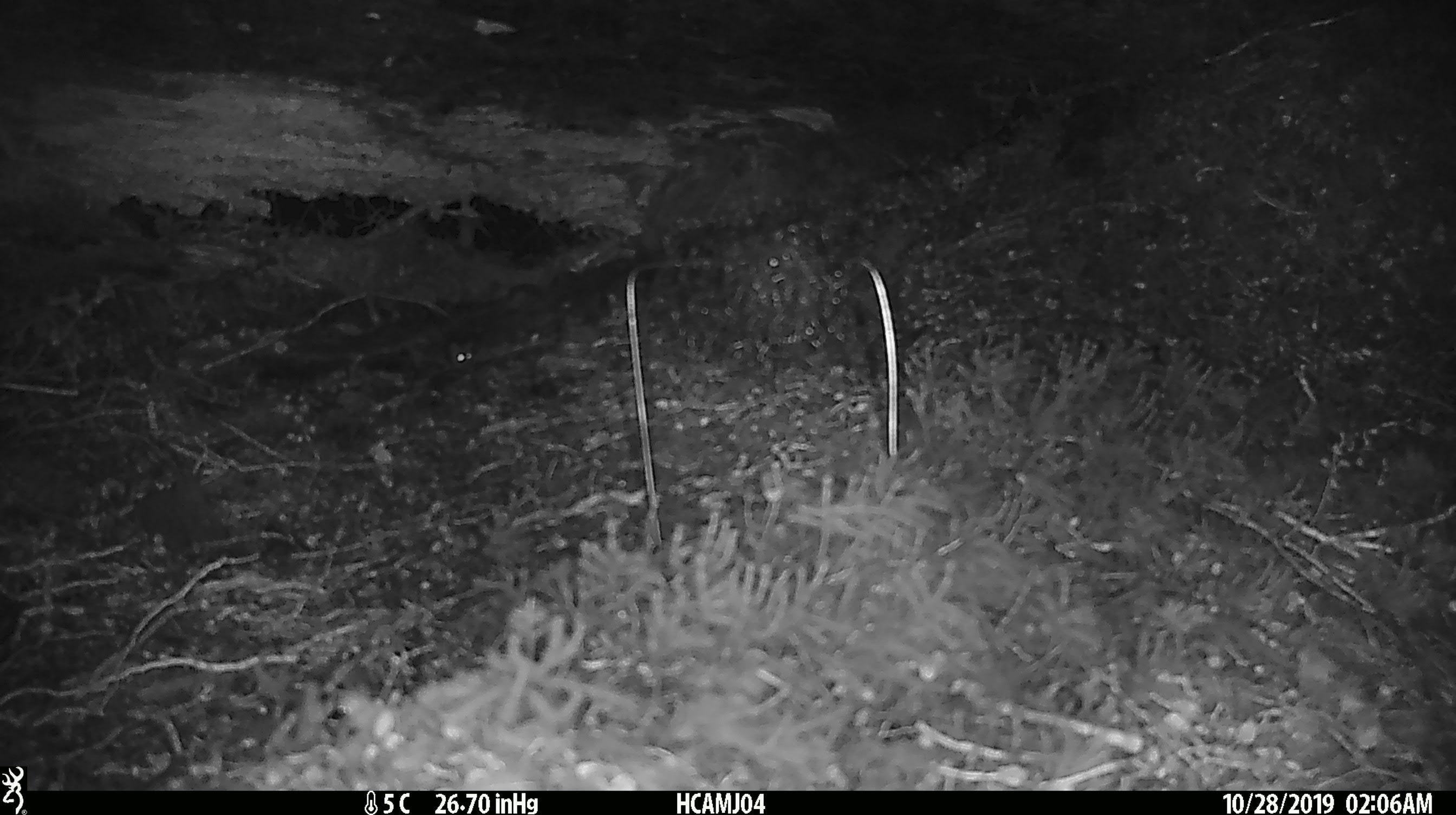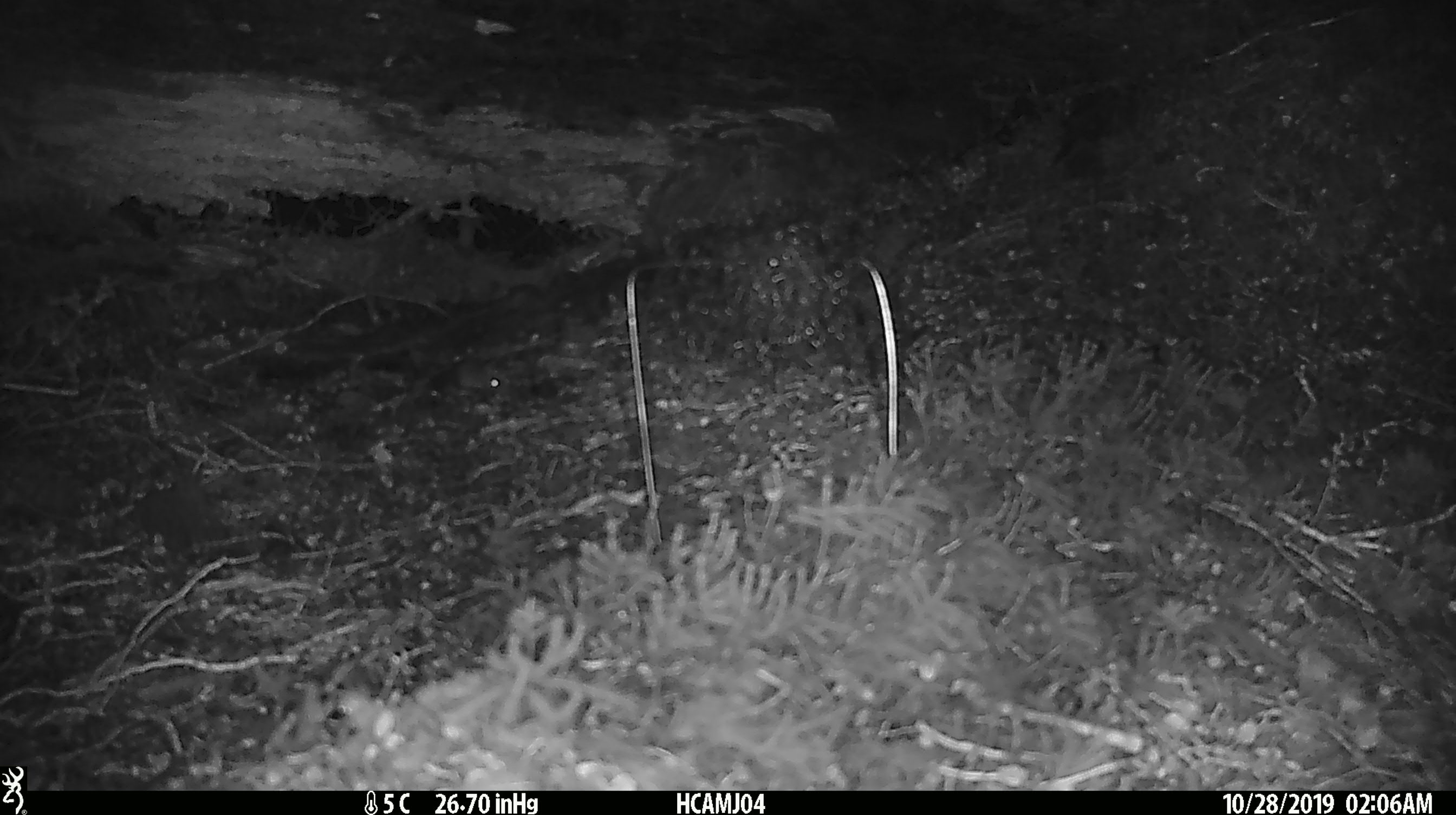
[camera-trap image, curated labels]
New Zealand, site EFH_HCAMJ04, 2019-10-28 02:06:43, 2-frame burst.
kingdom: Animalia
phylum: Chordata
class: Mammalia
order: Rodentia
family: Muridae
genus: Mus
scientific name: Mus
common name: mouse